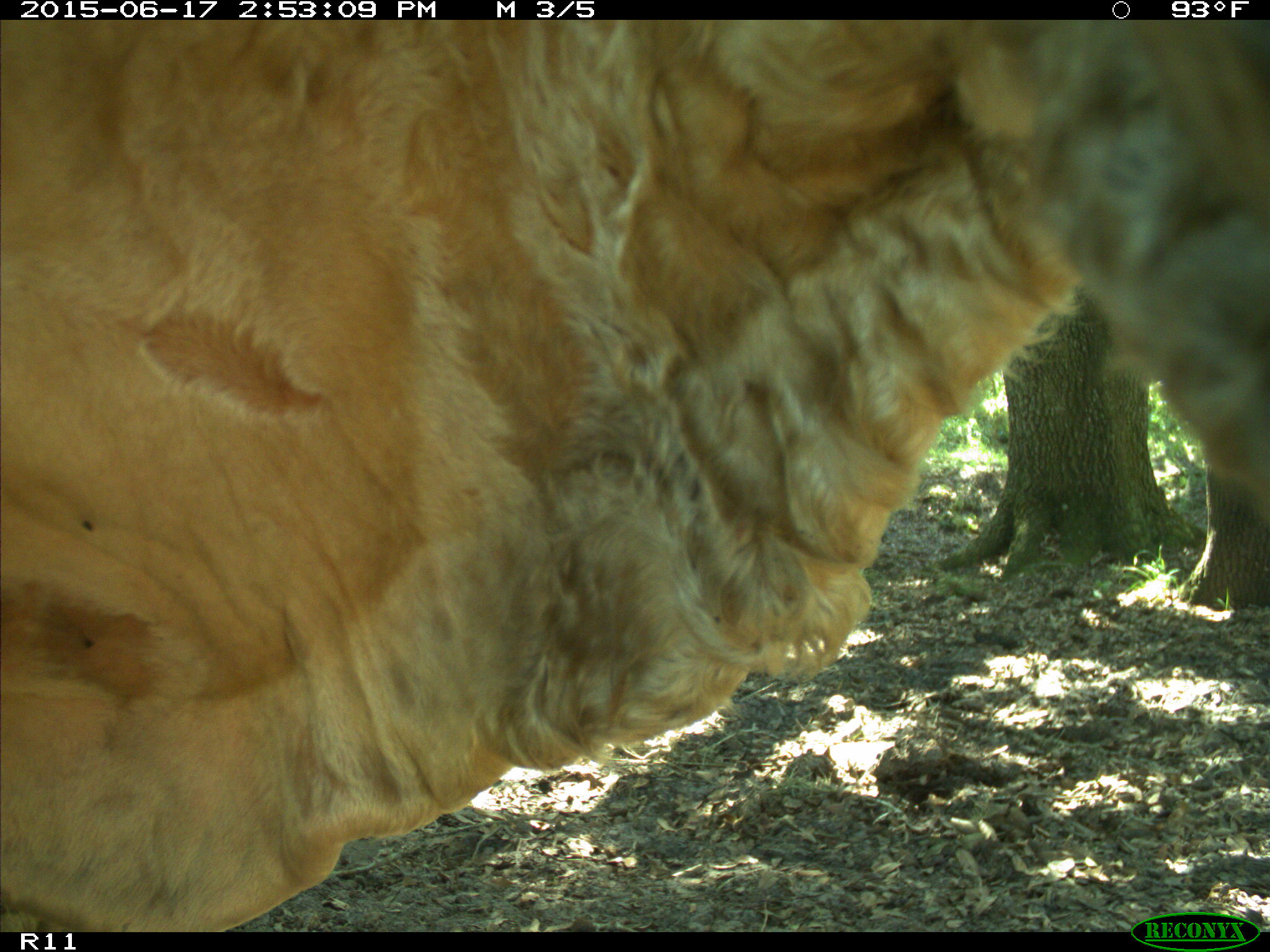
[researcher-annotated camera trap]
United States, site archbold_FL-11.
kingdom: Animalia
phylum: Chordata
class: Mammalia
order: Artiodactyla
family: Bovidae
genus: Bos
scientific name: Bos taurus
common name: domestic cow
Bos taurus (domestic cow).